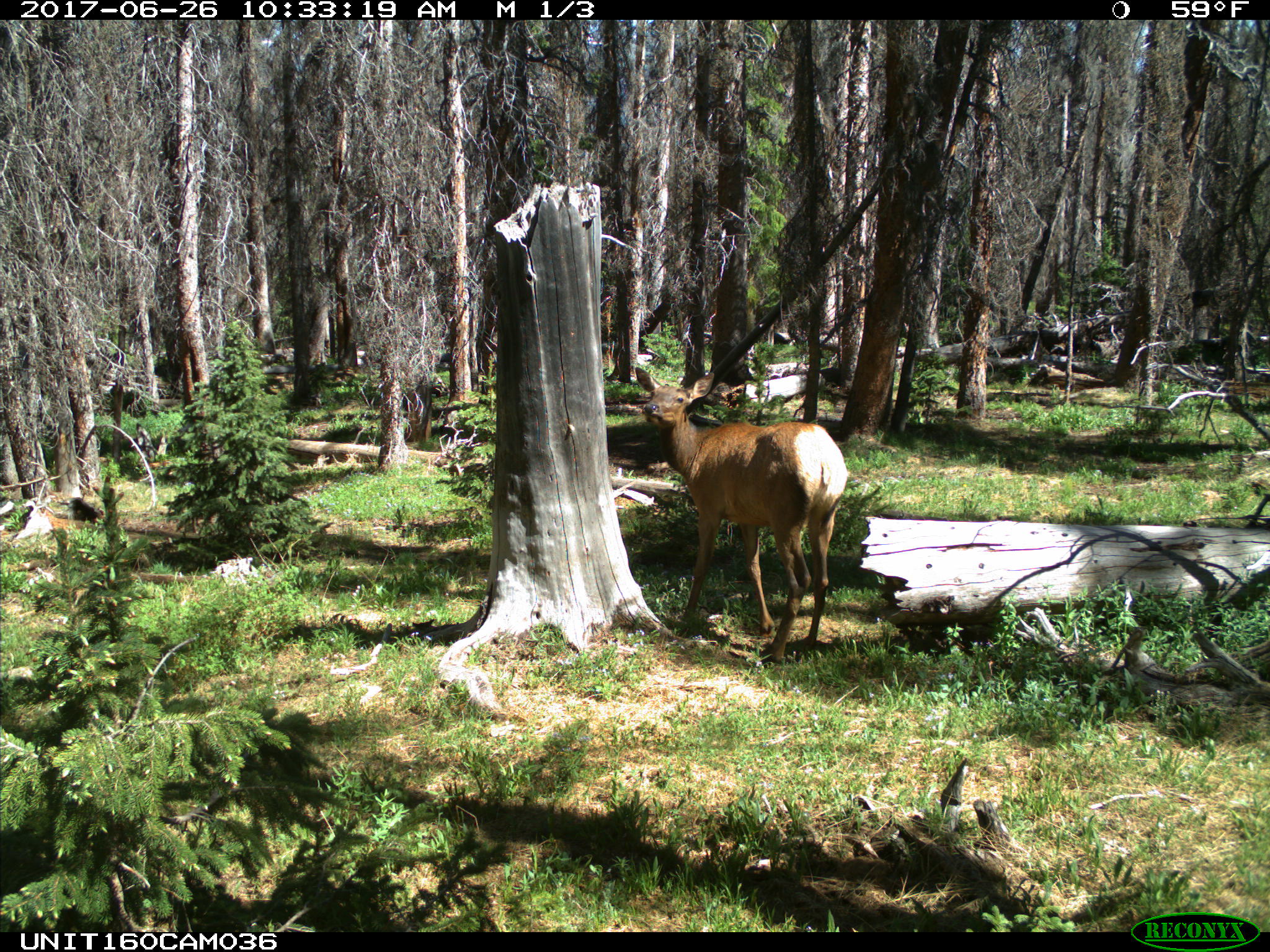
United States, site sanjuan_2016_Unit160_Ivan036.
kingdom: Animalia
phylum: Chordata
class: Mammalia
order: Artiodactyla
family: Cervidae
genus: Cervus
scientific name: Cervus elaphus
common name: red deer